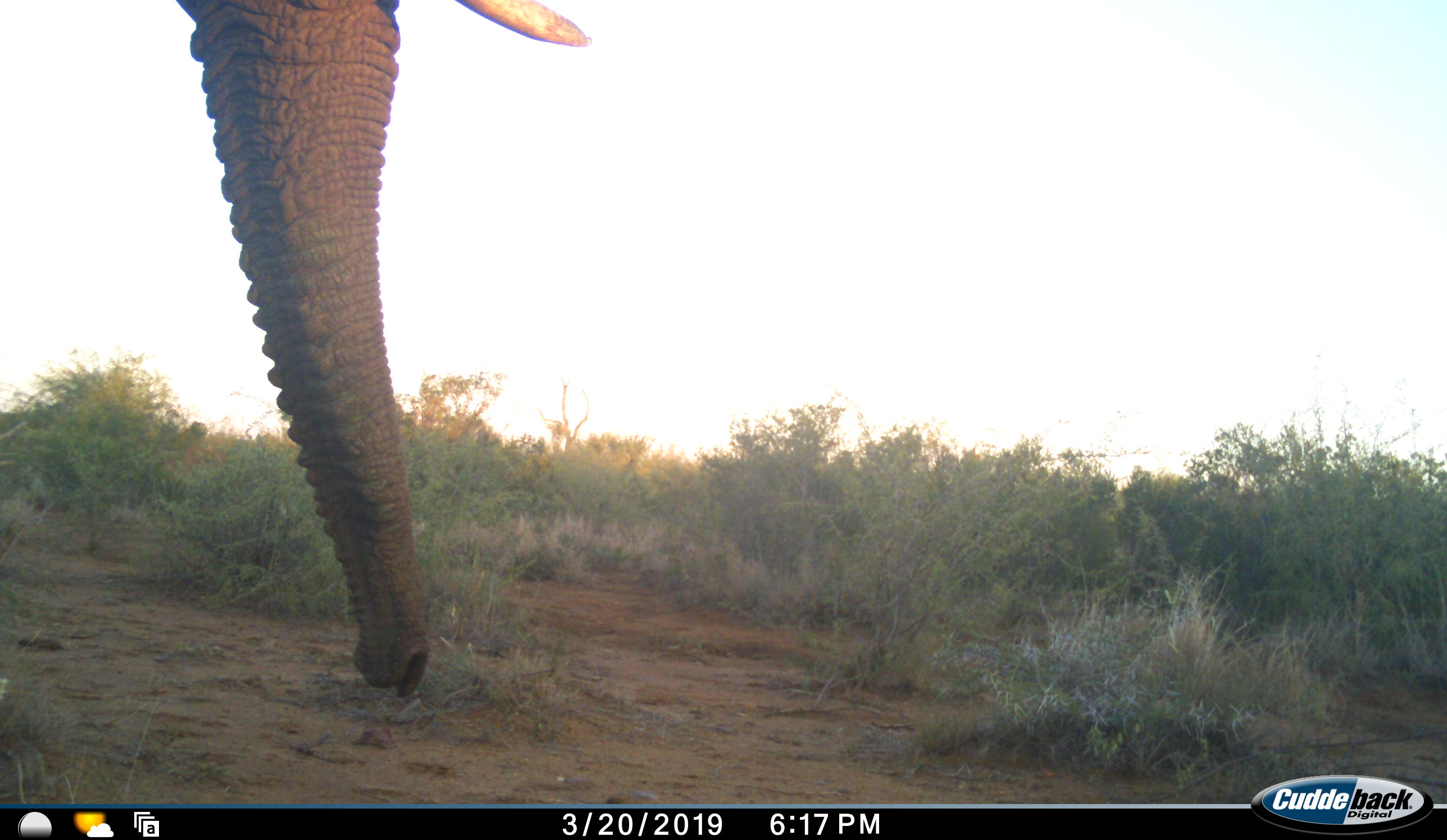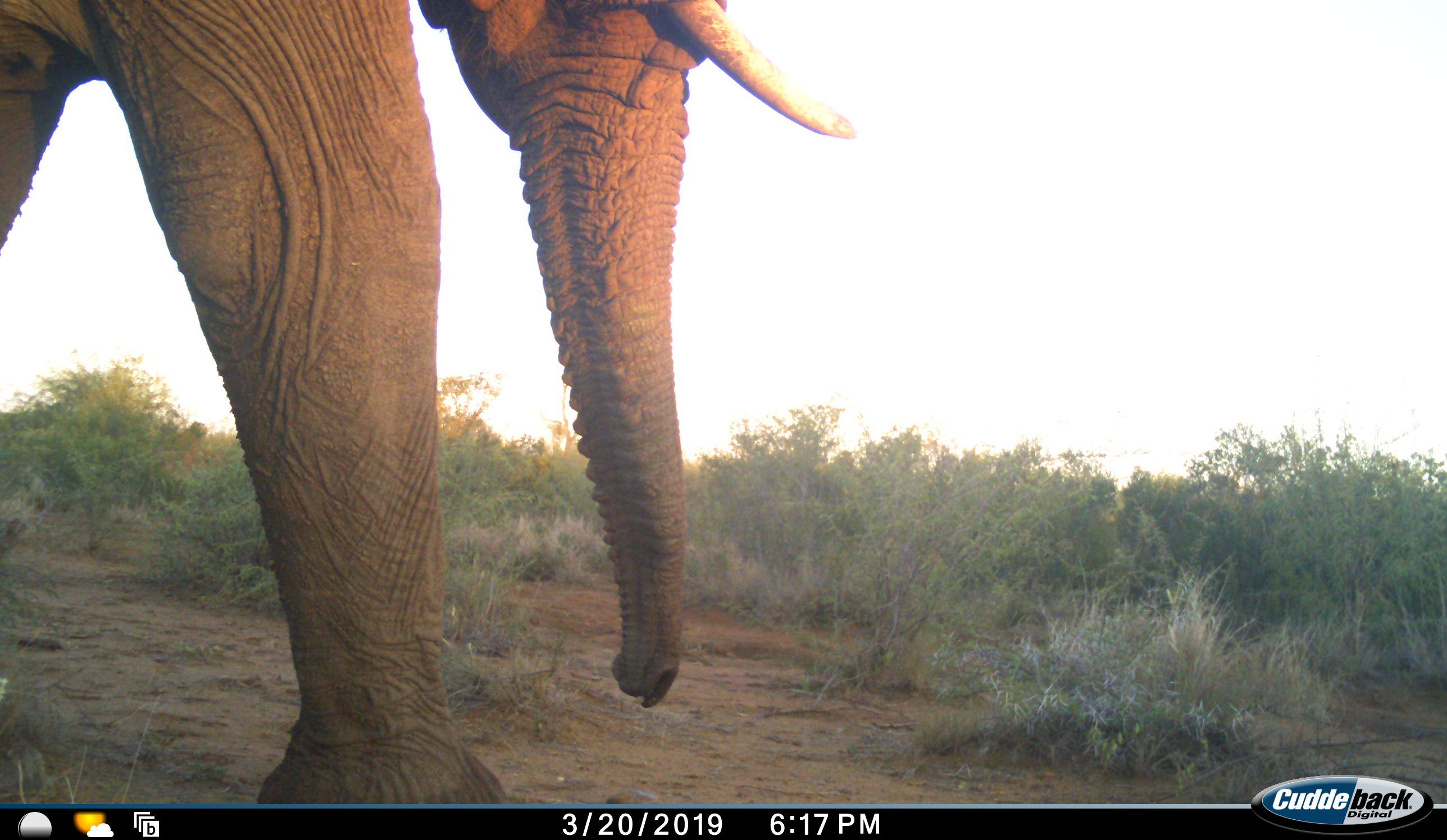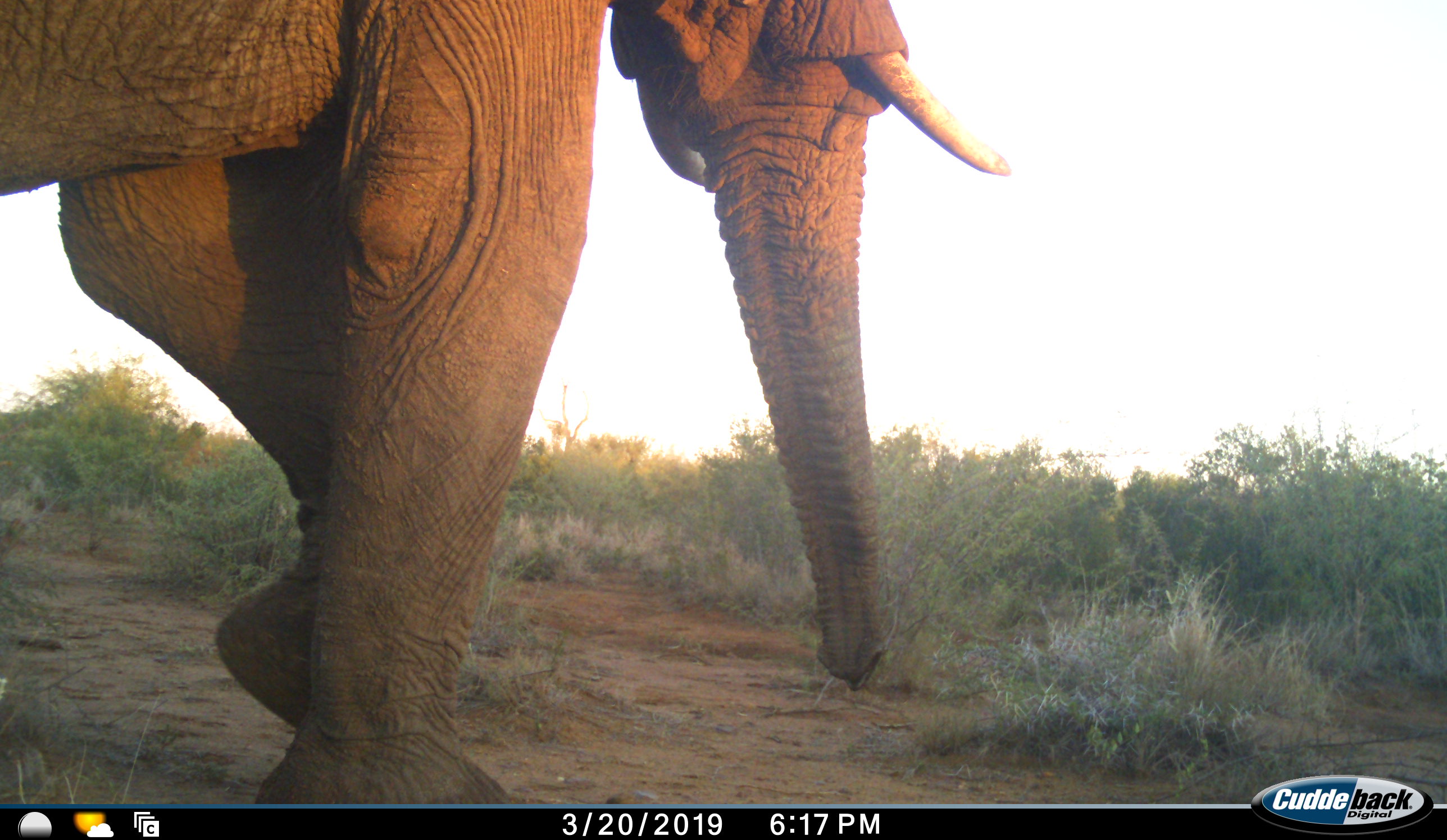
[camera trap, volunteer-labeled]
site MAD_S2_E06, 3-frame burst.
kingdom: Animalia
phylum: Chordata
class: Mammalia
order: Proboscidea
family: Elephantidae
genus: Loxodonta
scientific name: Loxodonta africana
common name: african bush elephant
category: elephant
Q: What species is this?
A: Elephant (african bush elephant) (Loxodonta africana).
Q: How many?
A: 1.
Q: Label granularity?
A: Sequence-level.